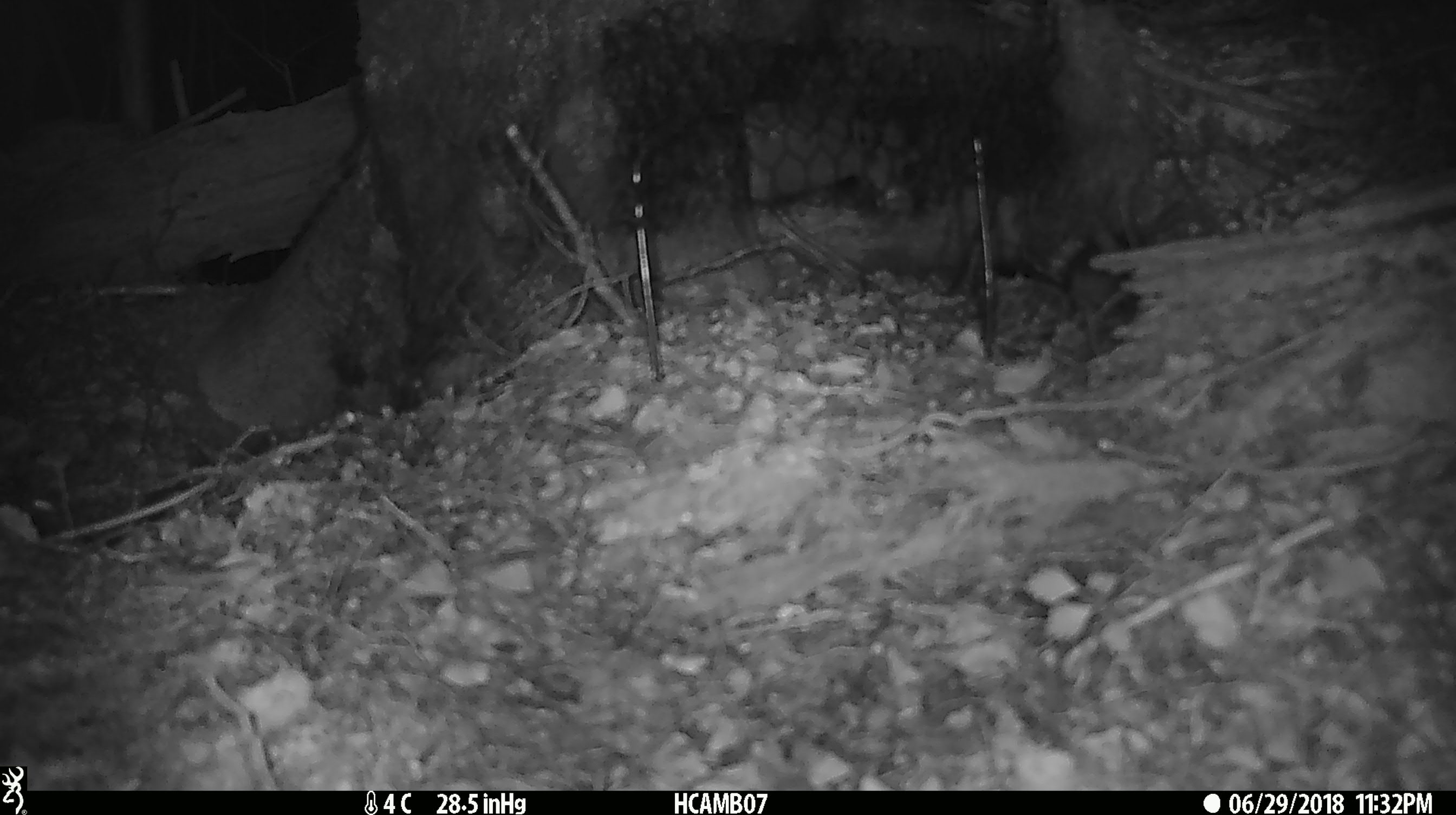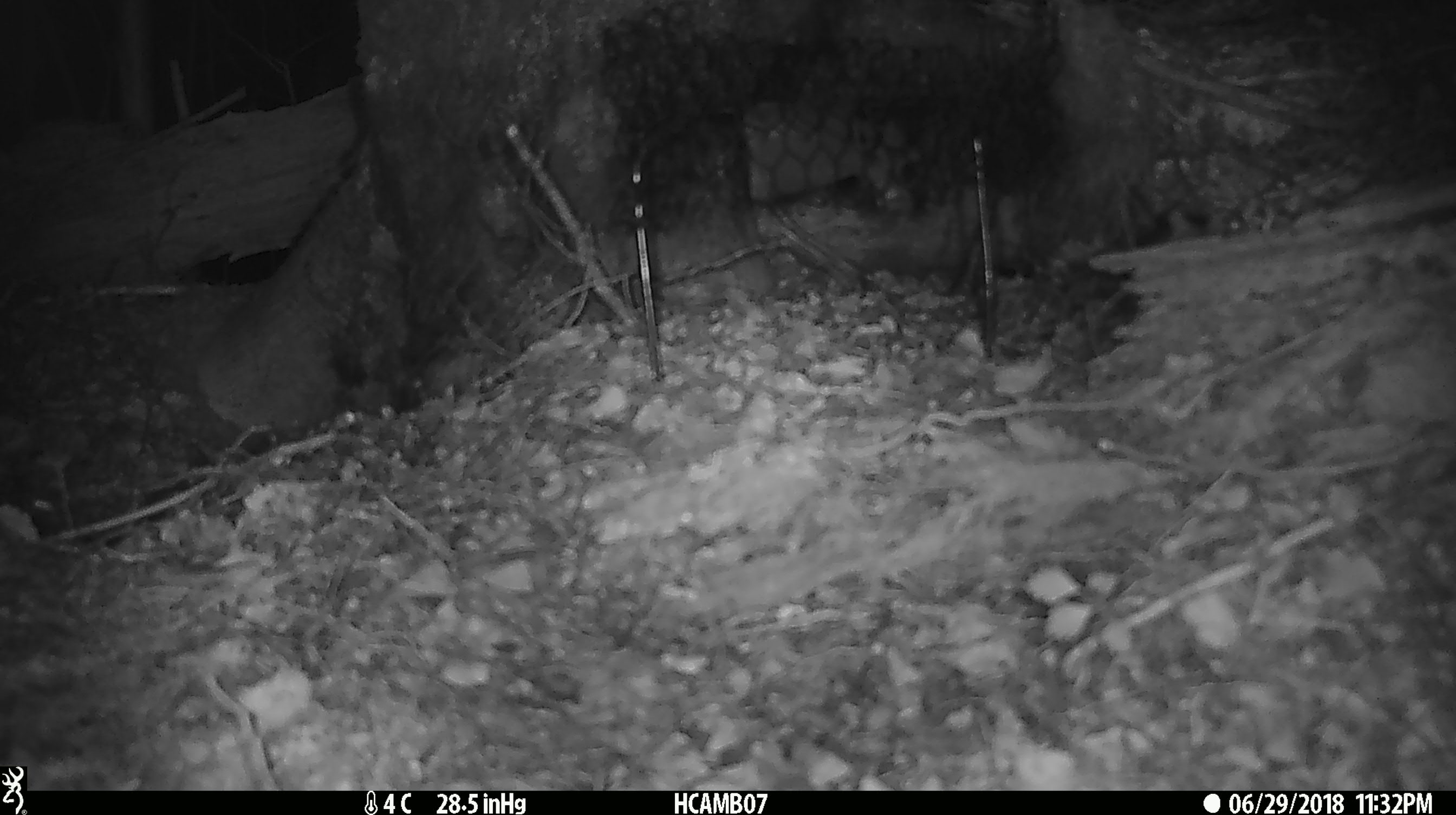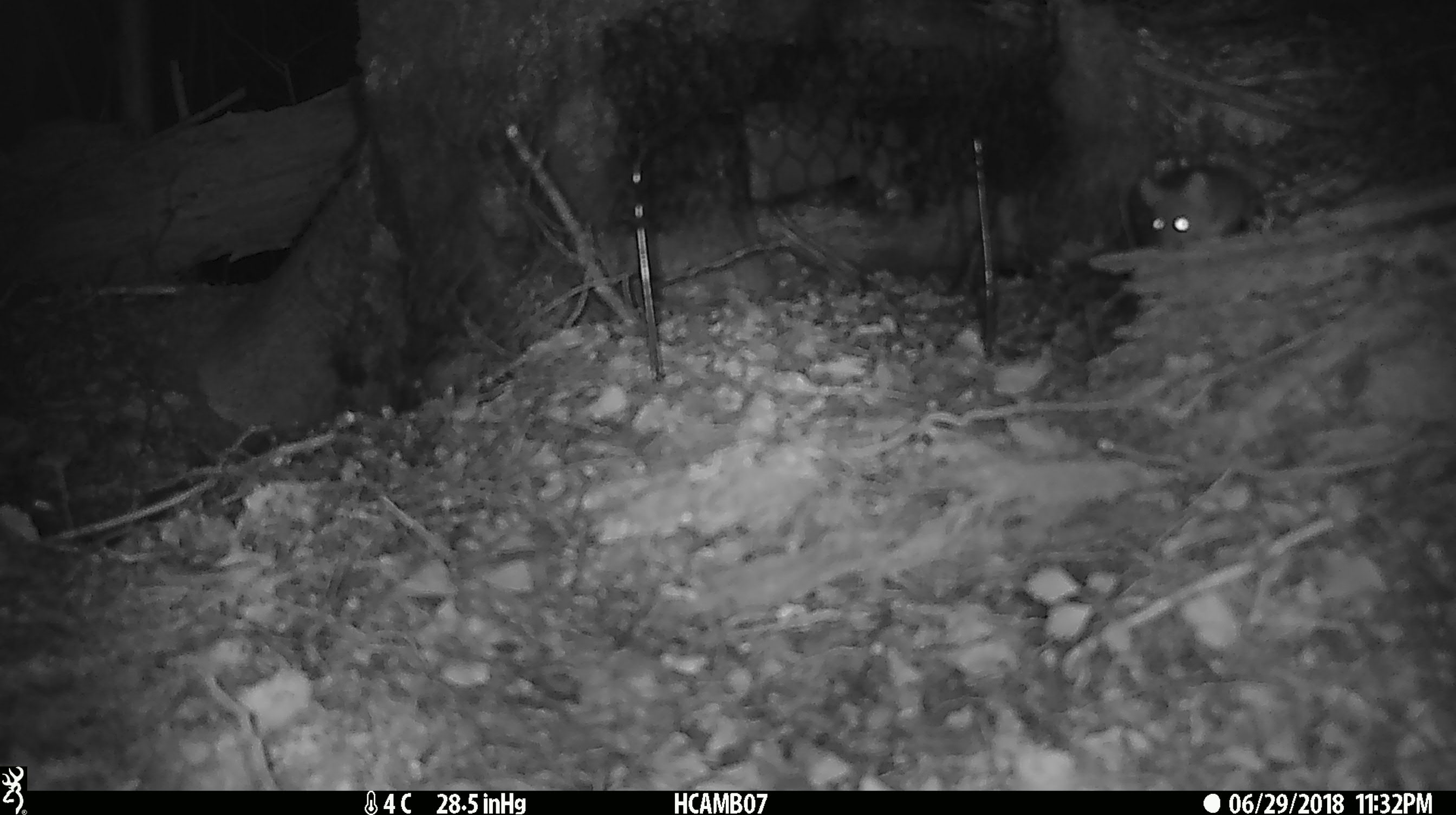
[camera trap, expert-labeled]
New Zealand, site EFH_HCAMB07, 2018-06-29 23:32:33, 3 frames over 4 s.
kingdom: Animalia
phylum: Chordata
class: Mammalia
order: Rodentia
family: Muridae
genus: Mus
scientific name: Mus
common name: mouse